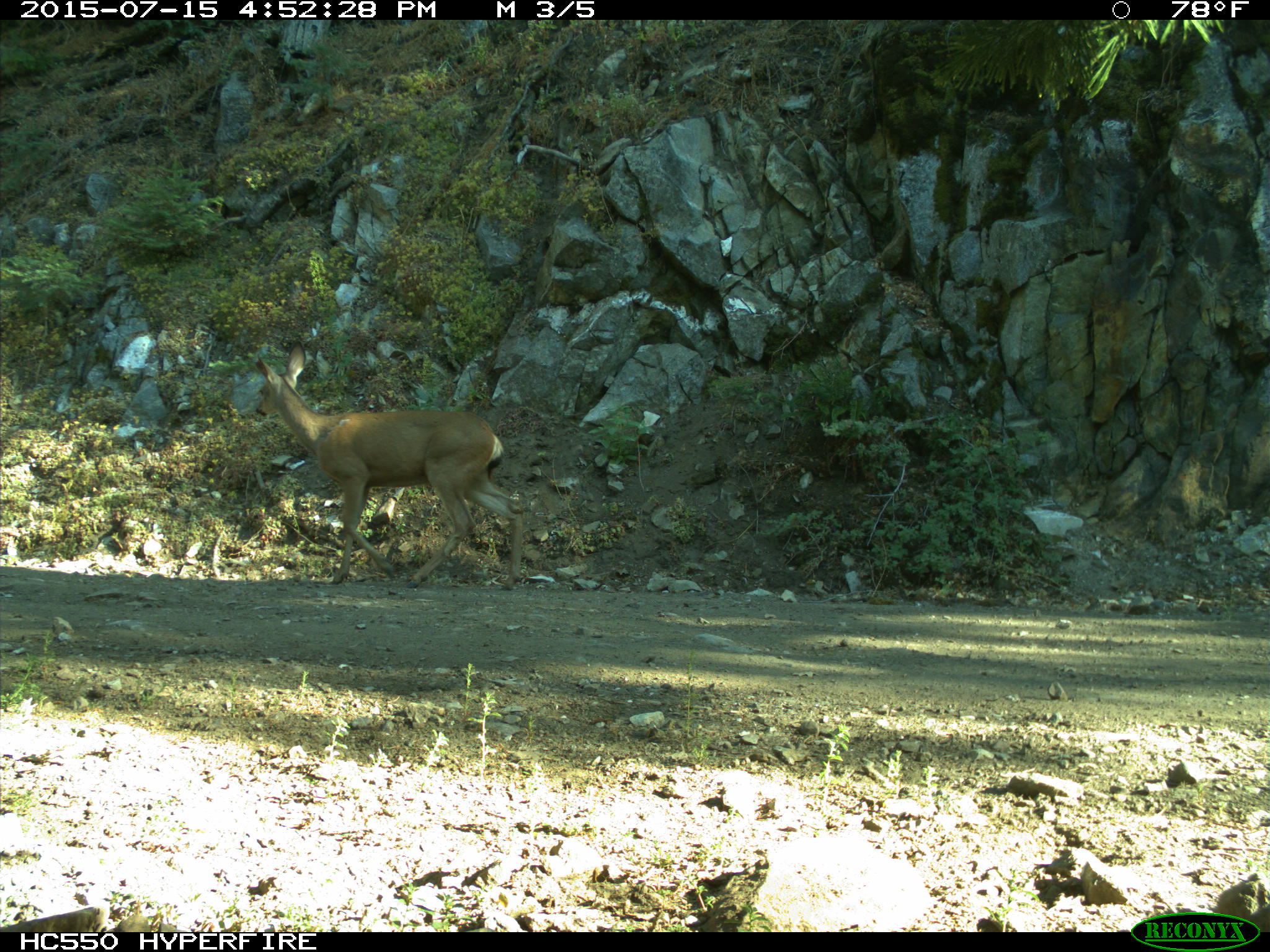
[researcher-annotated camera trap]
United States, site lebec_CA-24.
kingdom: Animalia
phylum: Chordata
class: Mammalia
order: Artiodactyla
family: Cervidae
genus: Odocoileus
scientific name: Odocoileus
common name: deer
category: unidentified deer